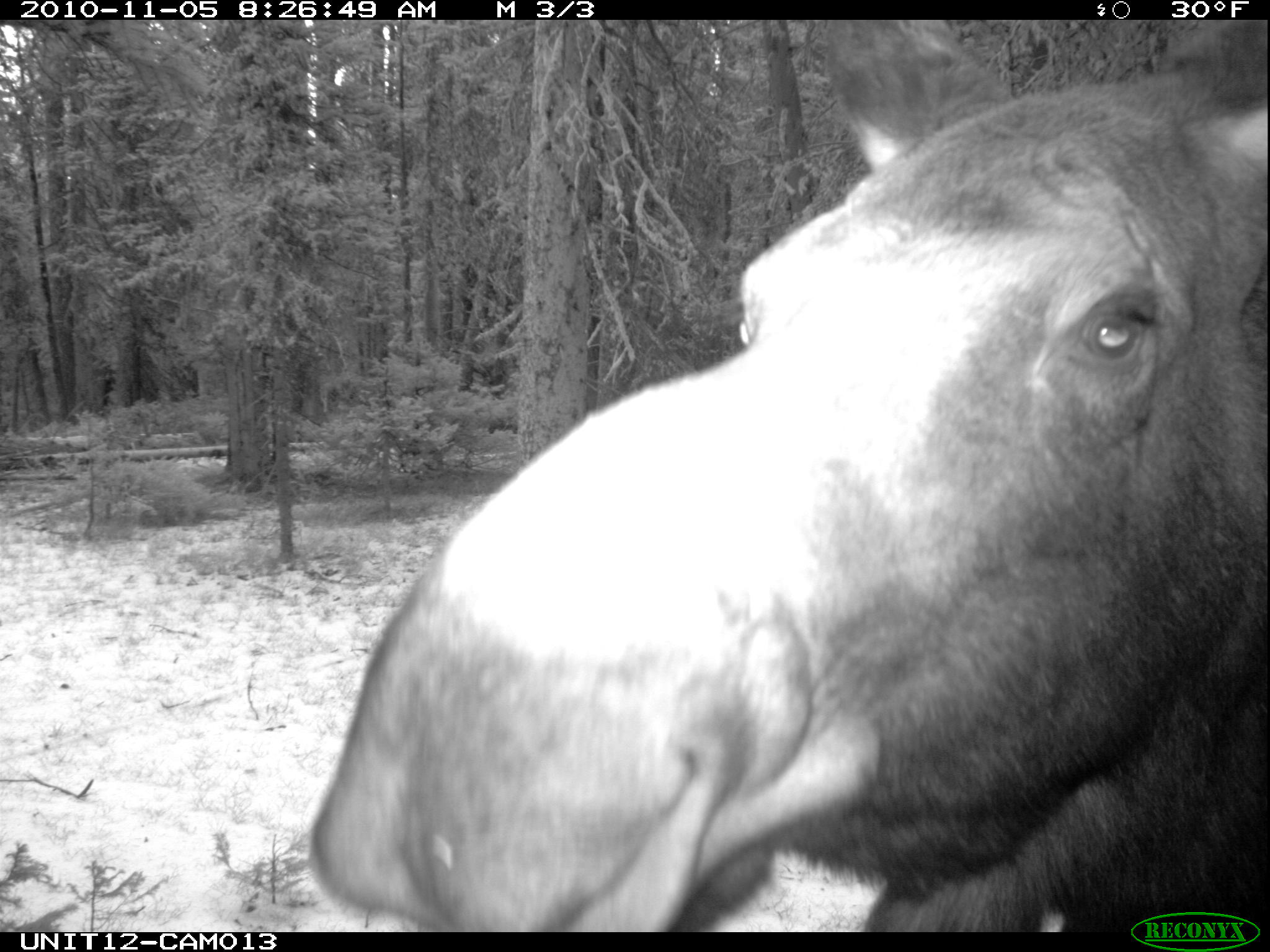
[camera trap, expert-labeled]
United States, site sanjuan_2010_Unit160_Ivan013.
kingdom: Animalia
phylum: Chordata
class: Mammalia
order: Artiodactyla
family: Cervidae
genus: Alces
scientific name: Alces alces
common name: moose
Alces alces (moose).